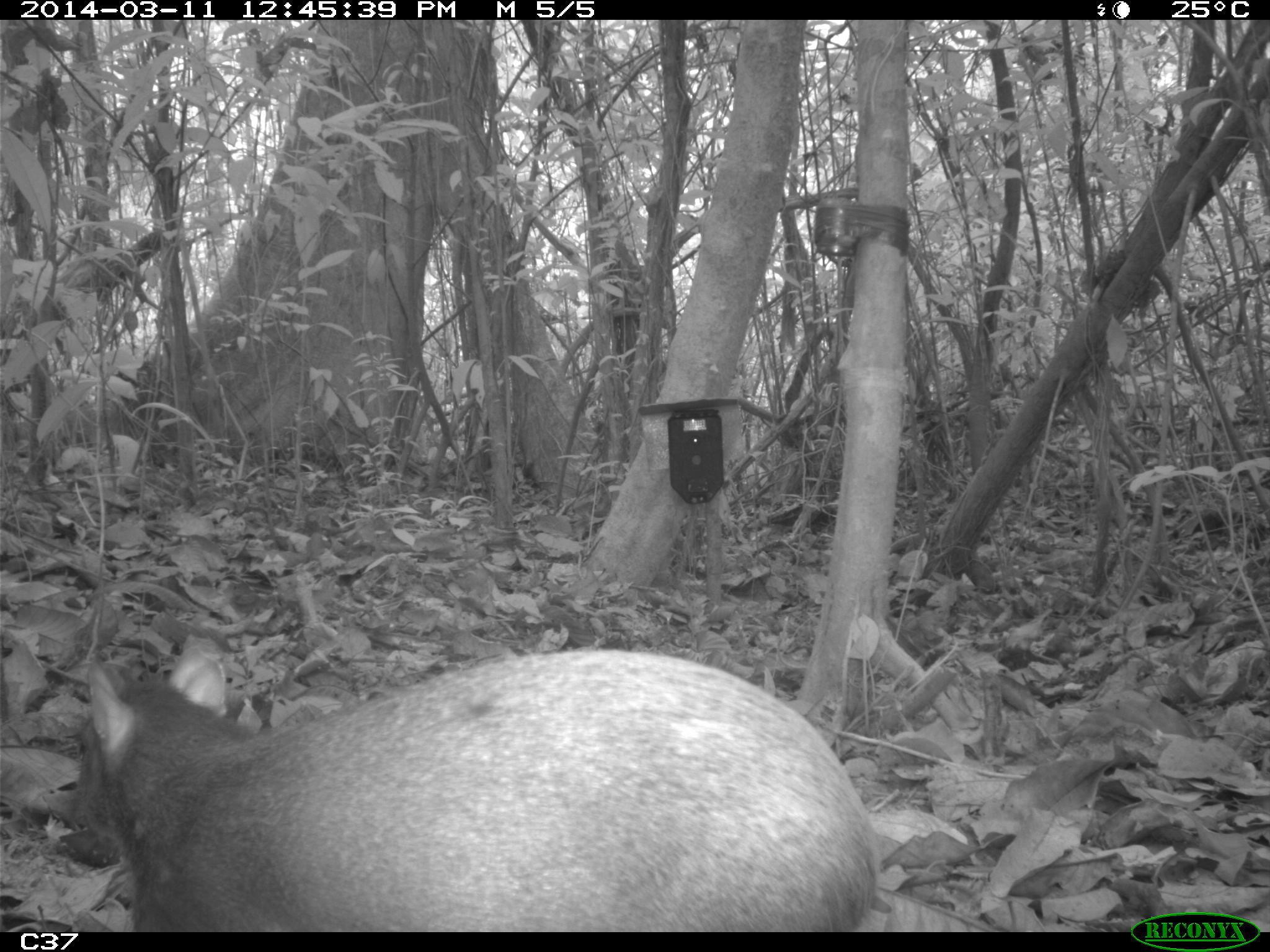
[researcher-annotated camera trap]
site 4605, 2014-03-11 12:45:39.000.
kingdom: Animalia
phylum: Chordata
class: Mammalia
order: Rodentia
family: Dasyproctidae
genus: Dasyprocta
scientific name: Dasyprocta leporina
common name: red-rumped agouti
Dasyprocta leporina (red-rumped agouti), count 1, age adult.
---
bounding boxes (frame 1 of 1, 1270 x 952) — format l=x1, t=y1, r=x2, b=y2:
dasyprocta leporina: l=70, t=645, r=876, b=929